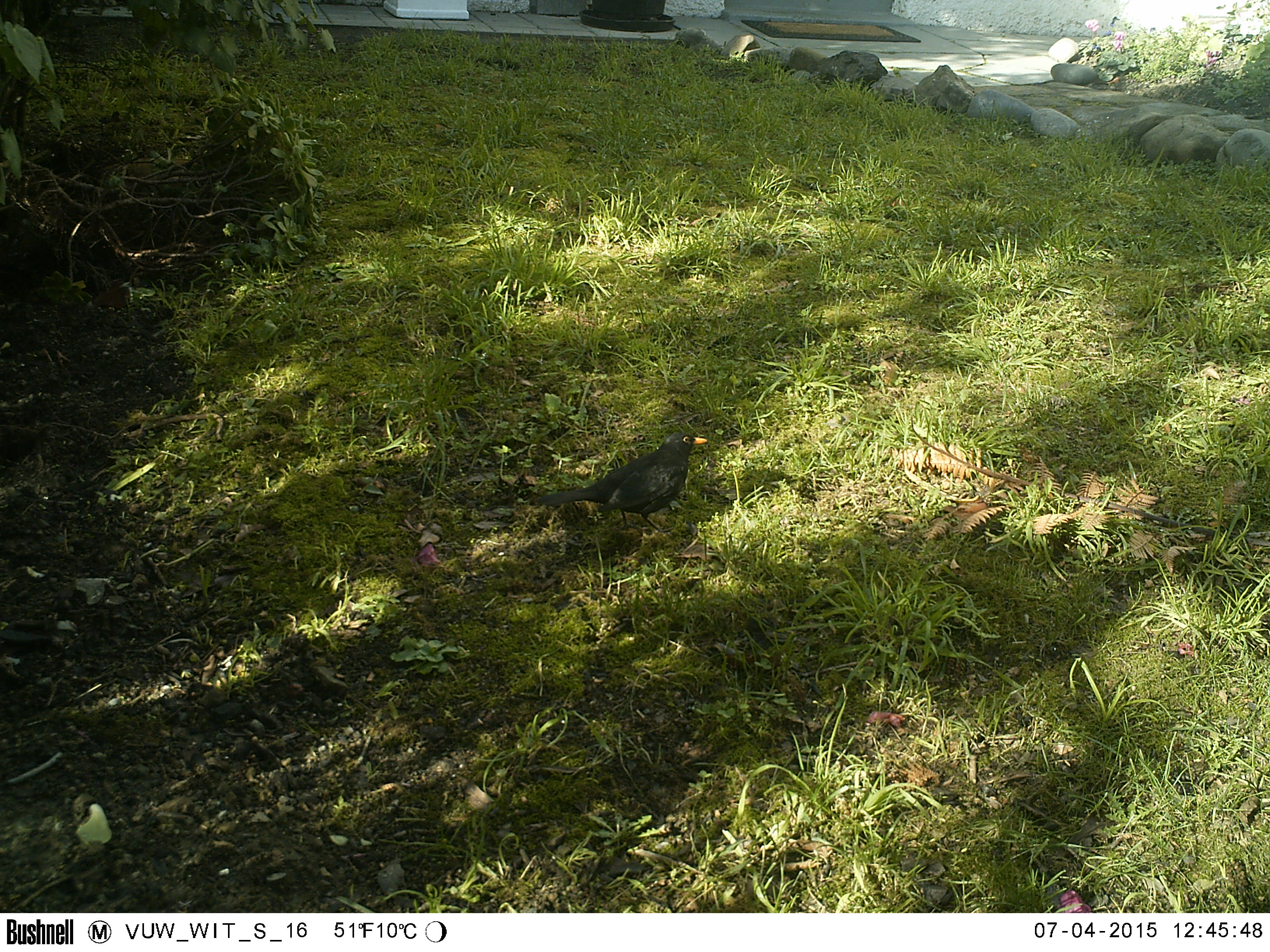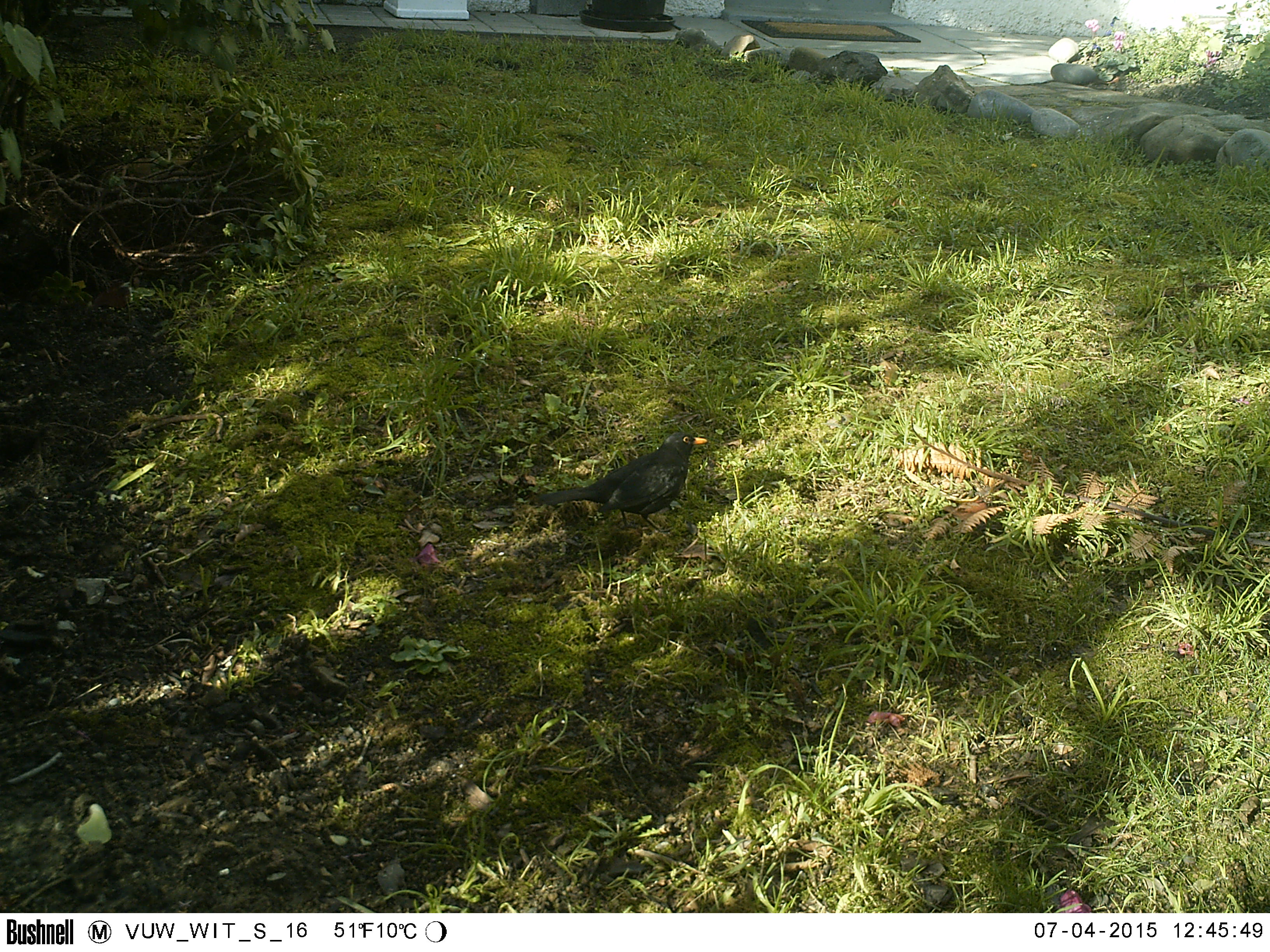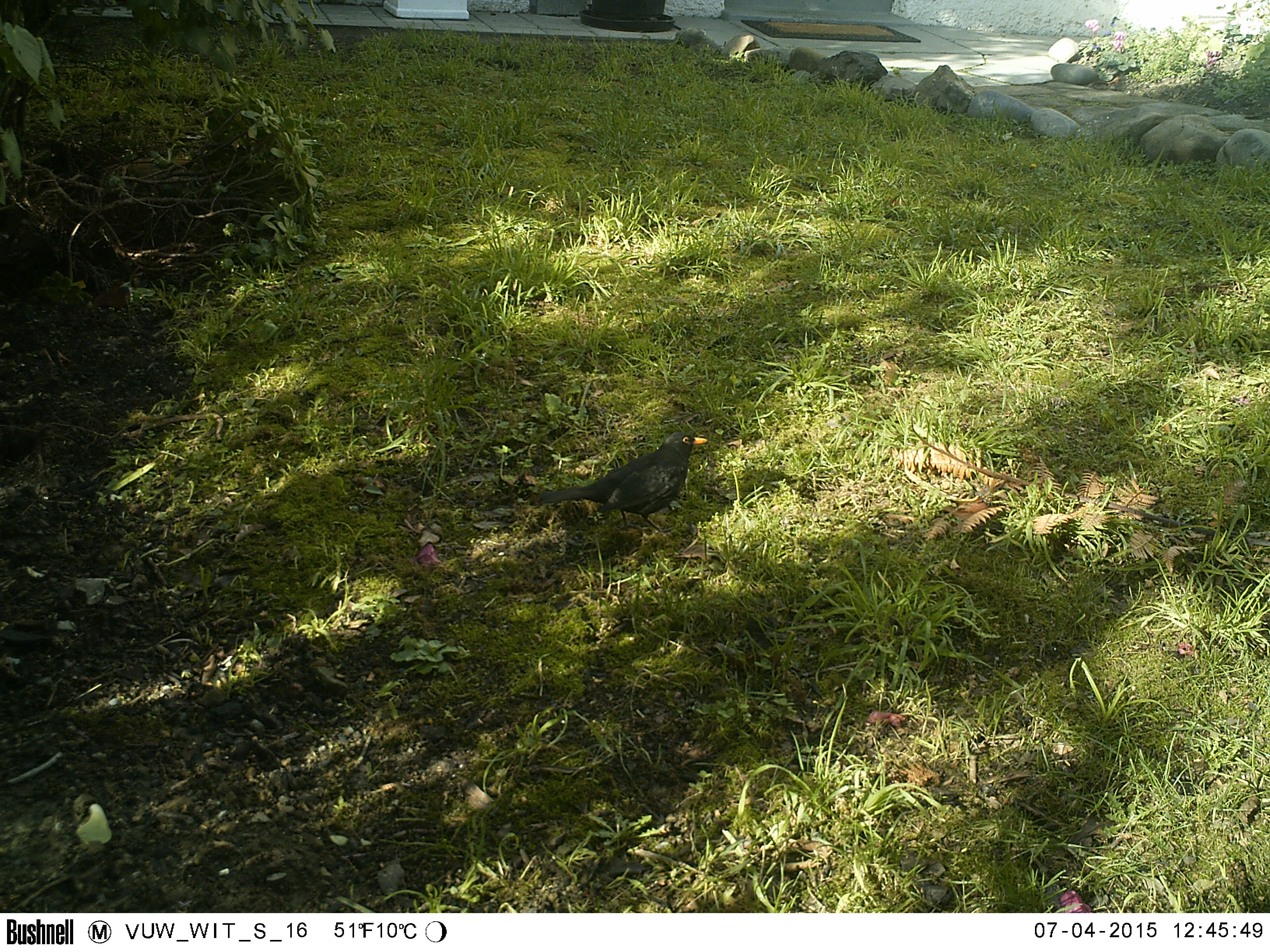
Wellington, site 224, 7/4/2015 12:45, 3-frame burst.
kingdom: Animalia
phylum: Chordata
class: Aves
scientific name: Aves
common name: bird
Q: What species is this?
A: Bird (Aves).